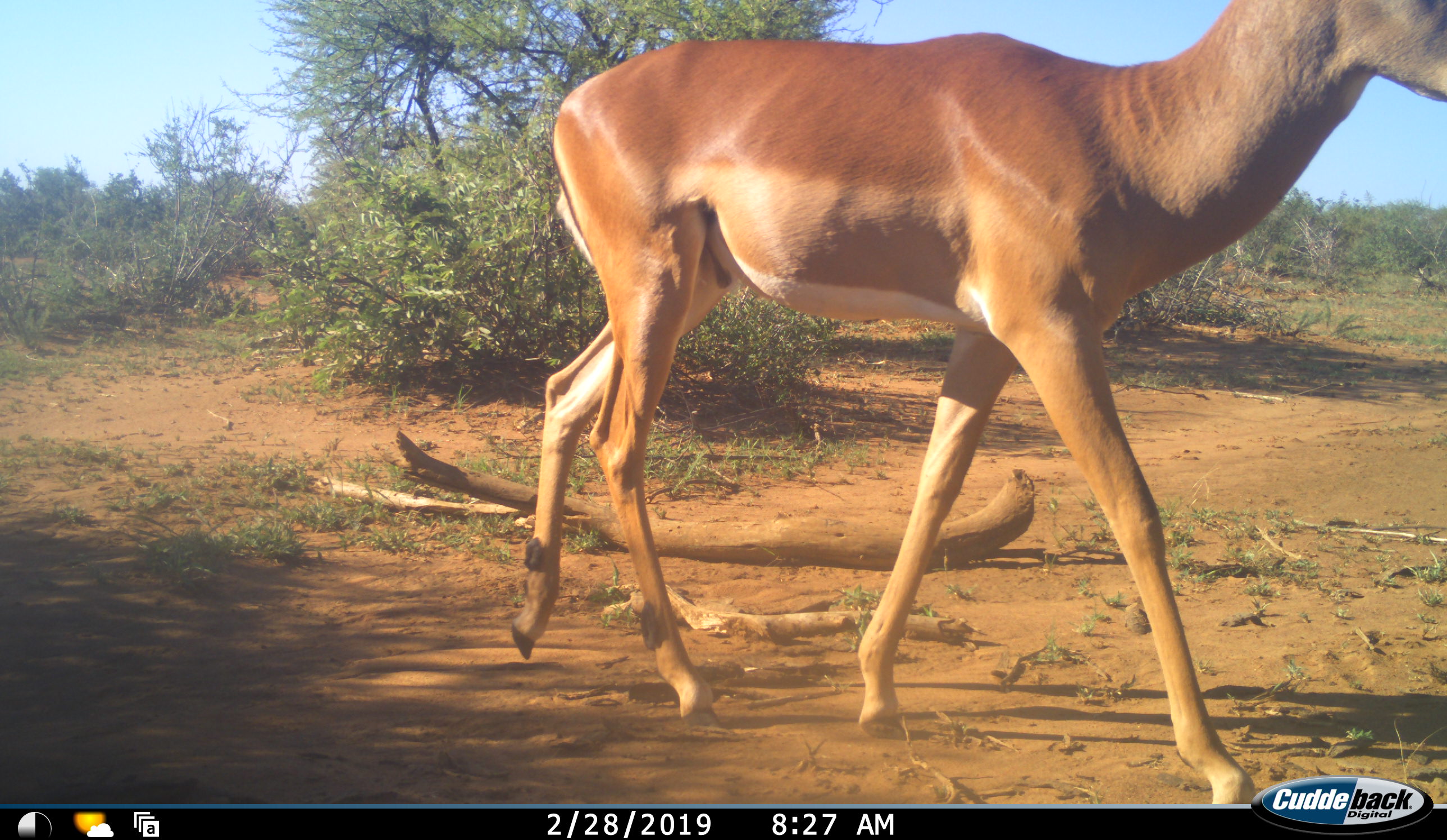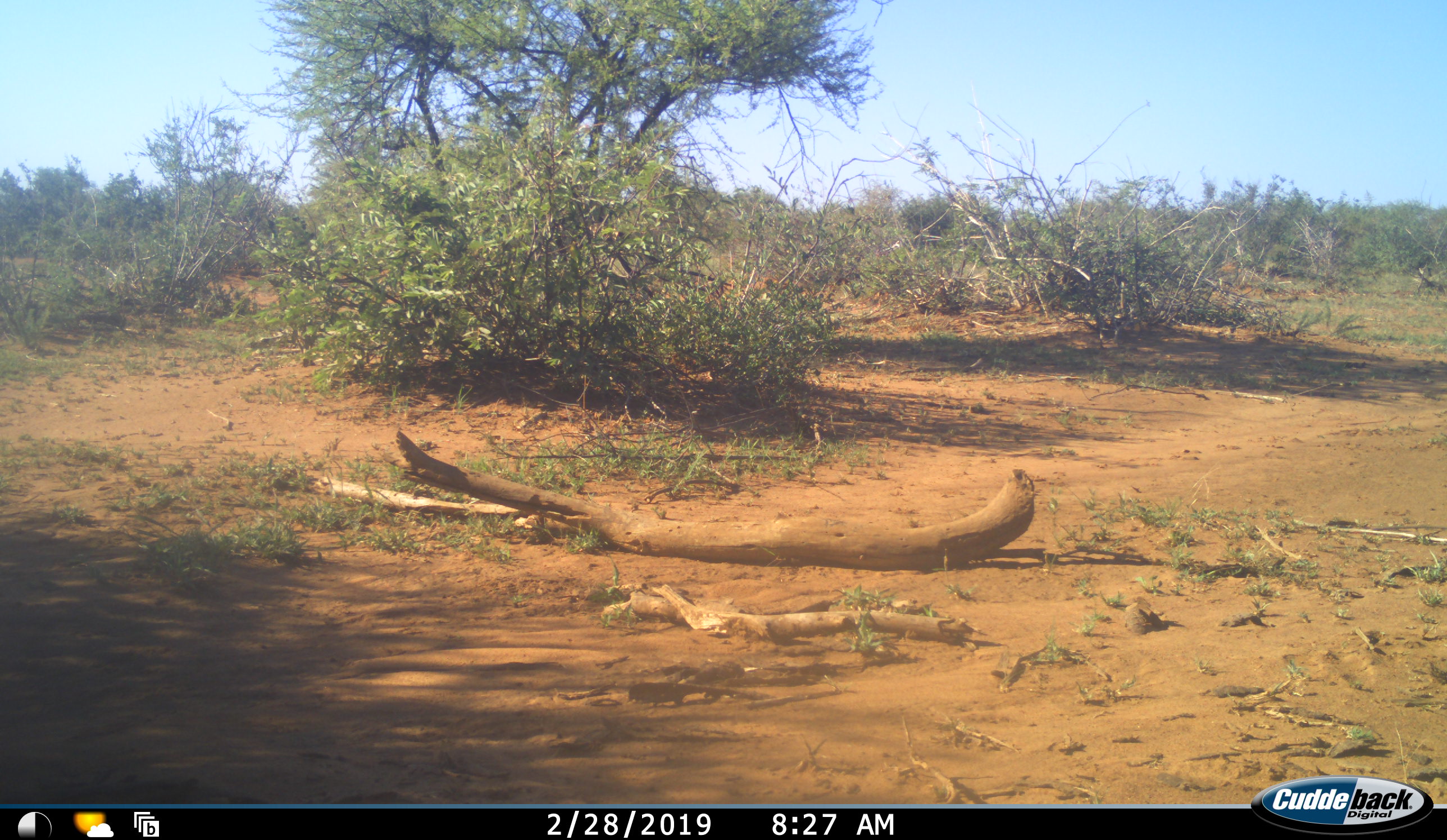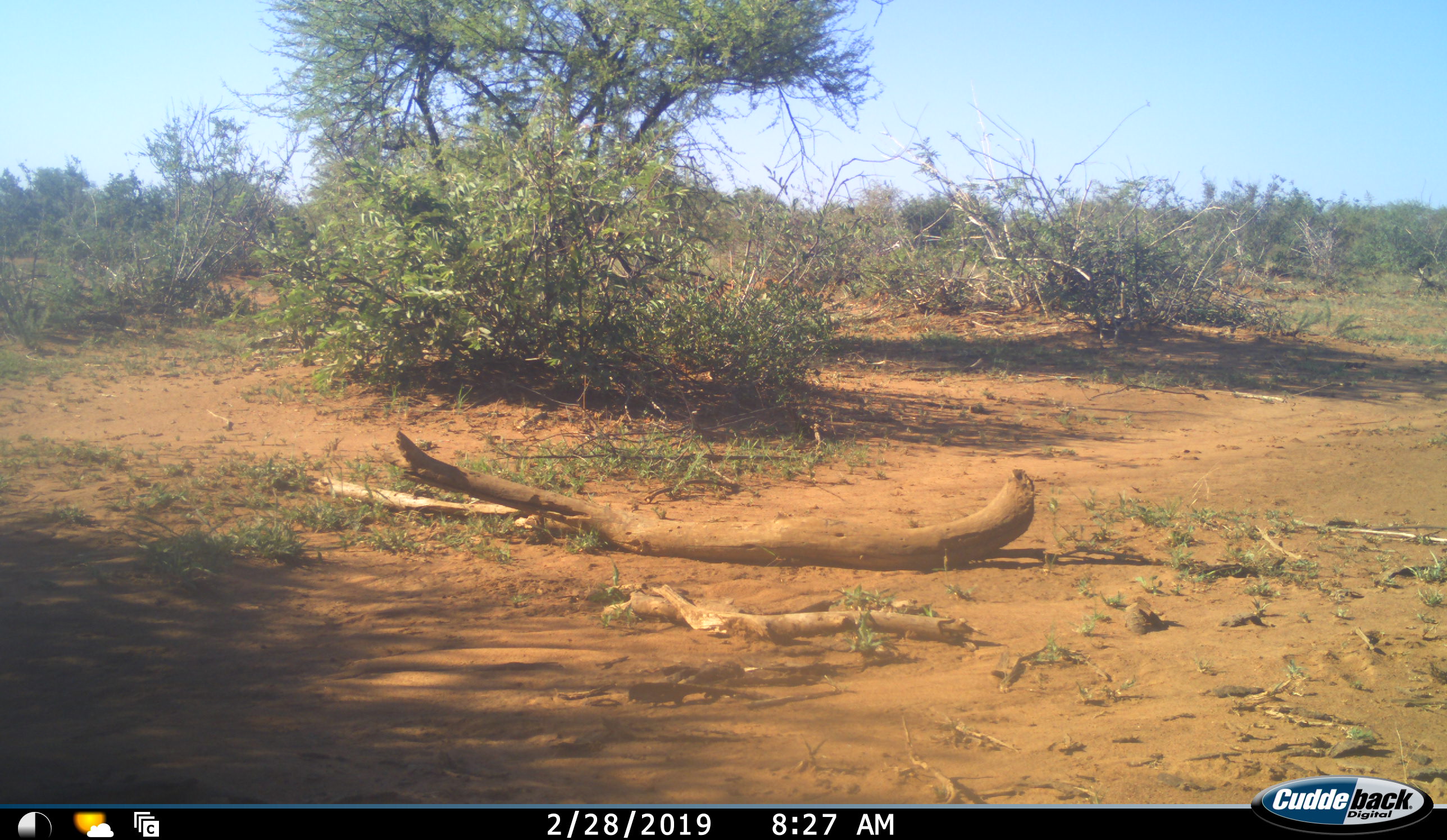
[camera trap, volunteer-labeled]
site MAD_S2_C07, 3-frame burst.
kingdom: Animalia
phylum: Chordata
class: Mammalia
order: Artiodactyla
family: Bovidae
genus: Aepyceros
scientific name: Aepyceros melampus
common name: impala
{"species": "impala (Aepyceros melampus)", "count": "1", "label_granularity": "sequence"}